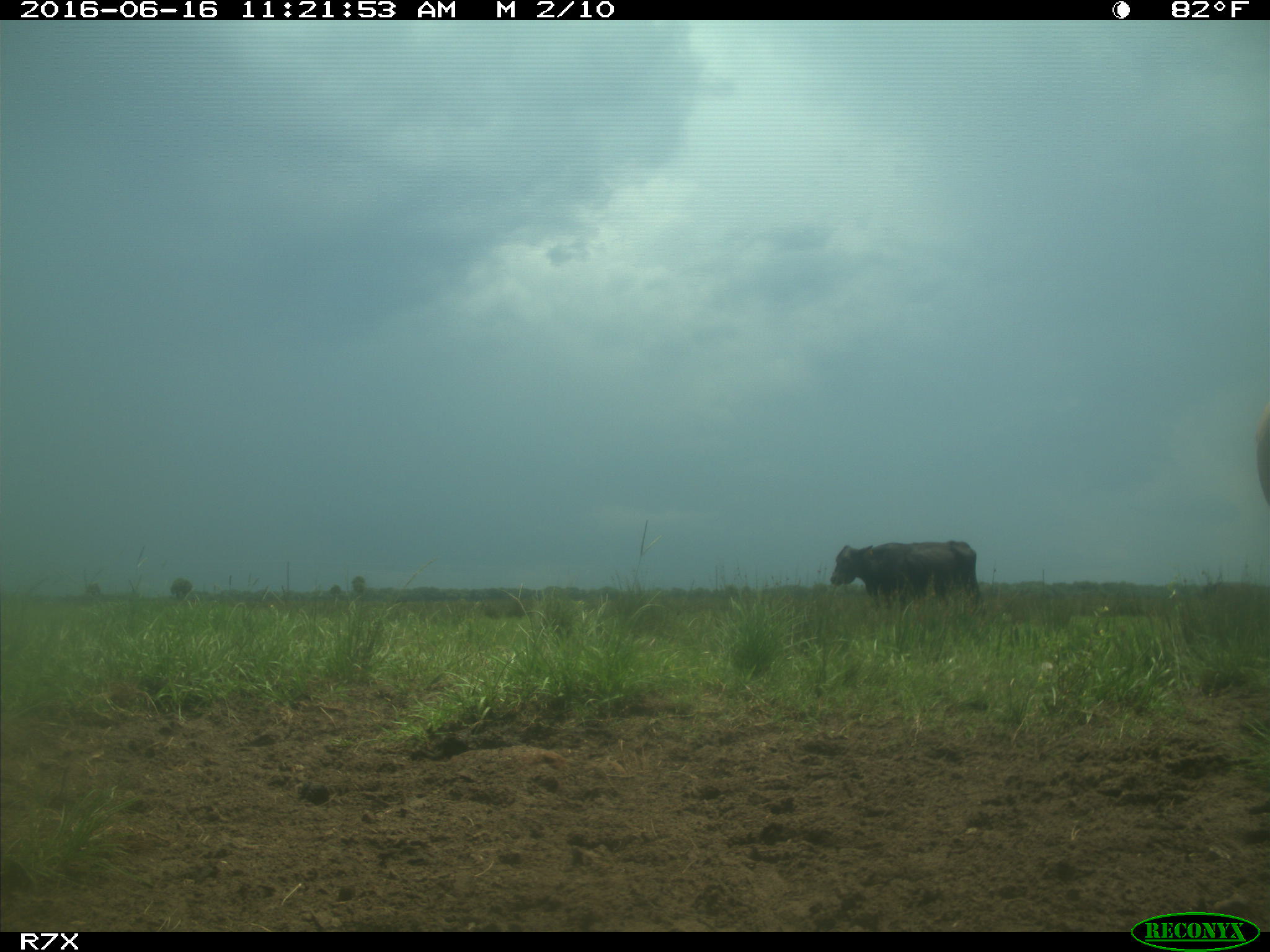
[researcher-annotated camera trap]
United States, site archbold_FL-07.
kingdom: Animalia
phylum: Chordata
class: Mammalia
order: Artiodactyla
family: Bovidae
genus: Bos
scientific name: Bos taurus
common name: domestic cow